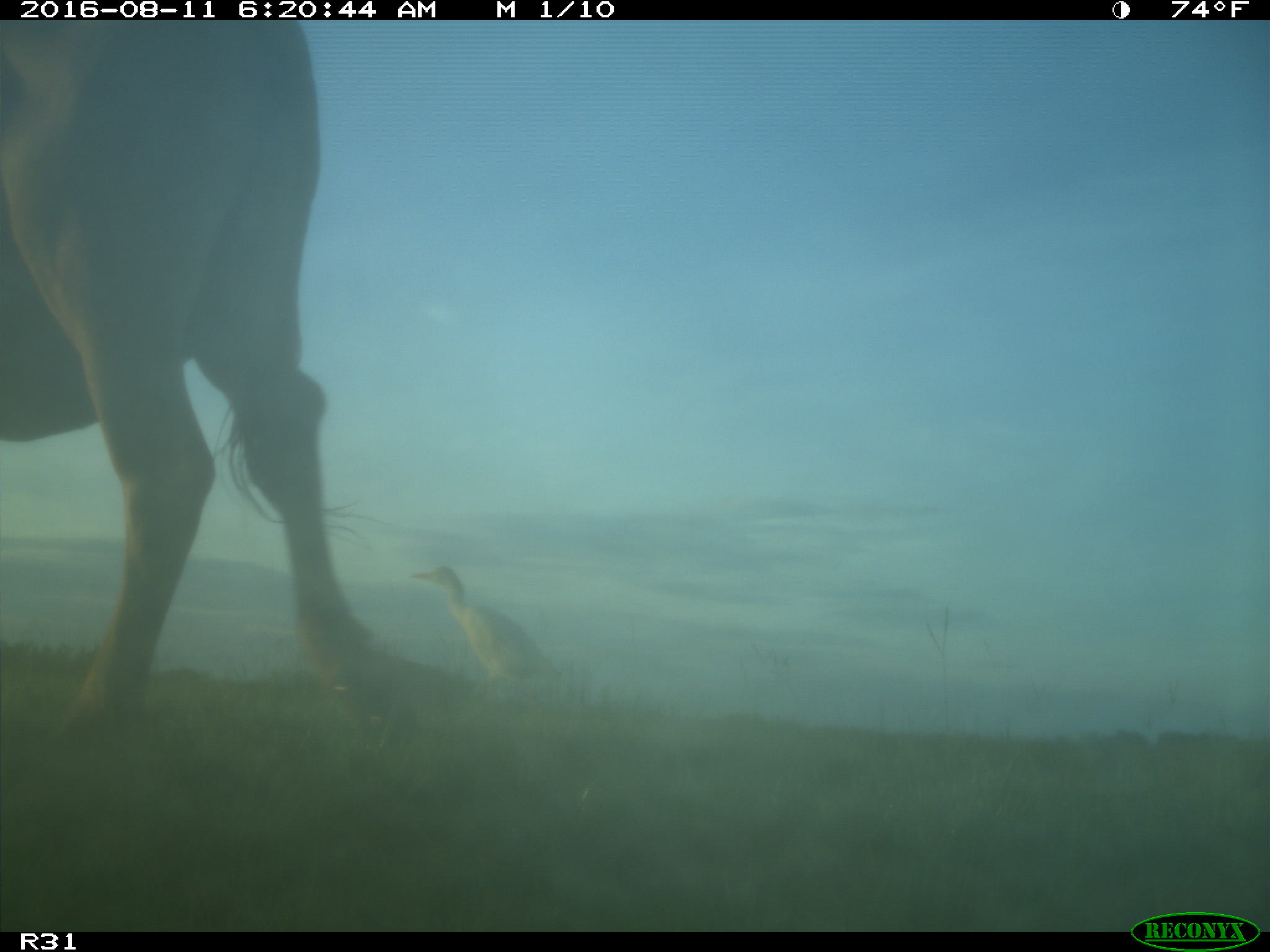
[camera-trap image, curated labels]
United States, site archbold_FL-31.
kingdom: Animalia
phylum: Chordata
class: Mammalia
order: Artiodactyla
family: Bovidae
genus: Bos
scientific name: Bos taurus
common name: domestic cow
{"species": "Bos taurus (domestic cow)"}